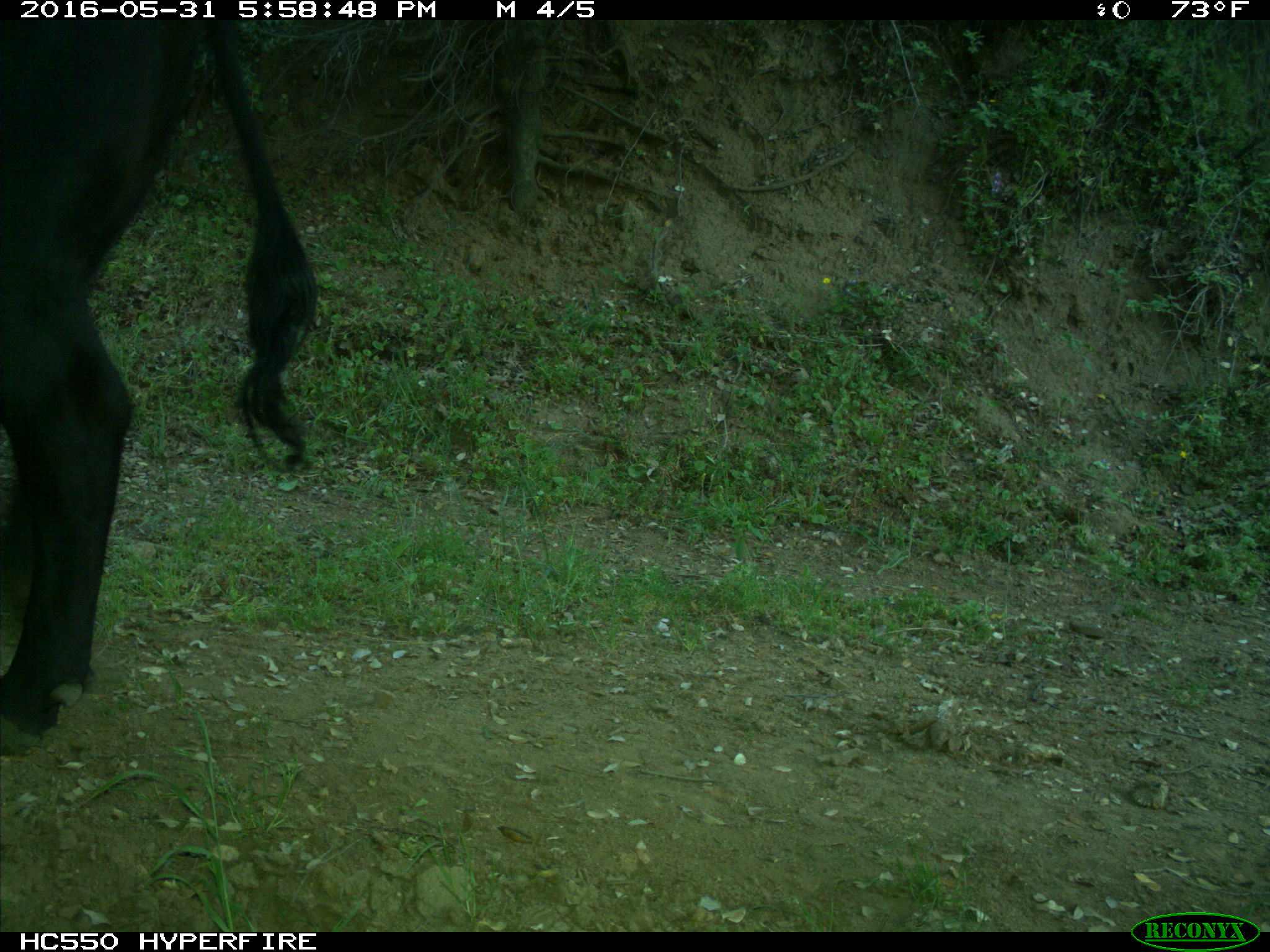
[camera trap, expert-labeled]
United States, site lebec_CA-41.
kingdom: Animalia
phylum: Chordata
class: Mammalia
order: Artiodactyla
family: Bovidae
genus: Bos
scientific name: Bos taurus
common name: domestic cow